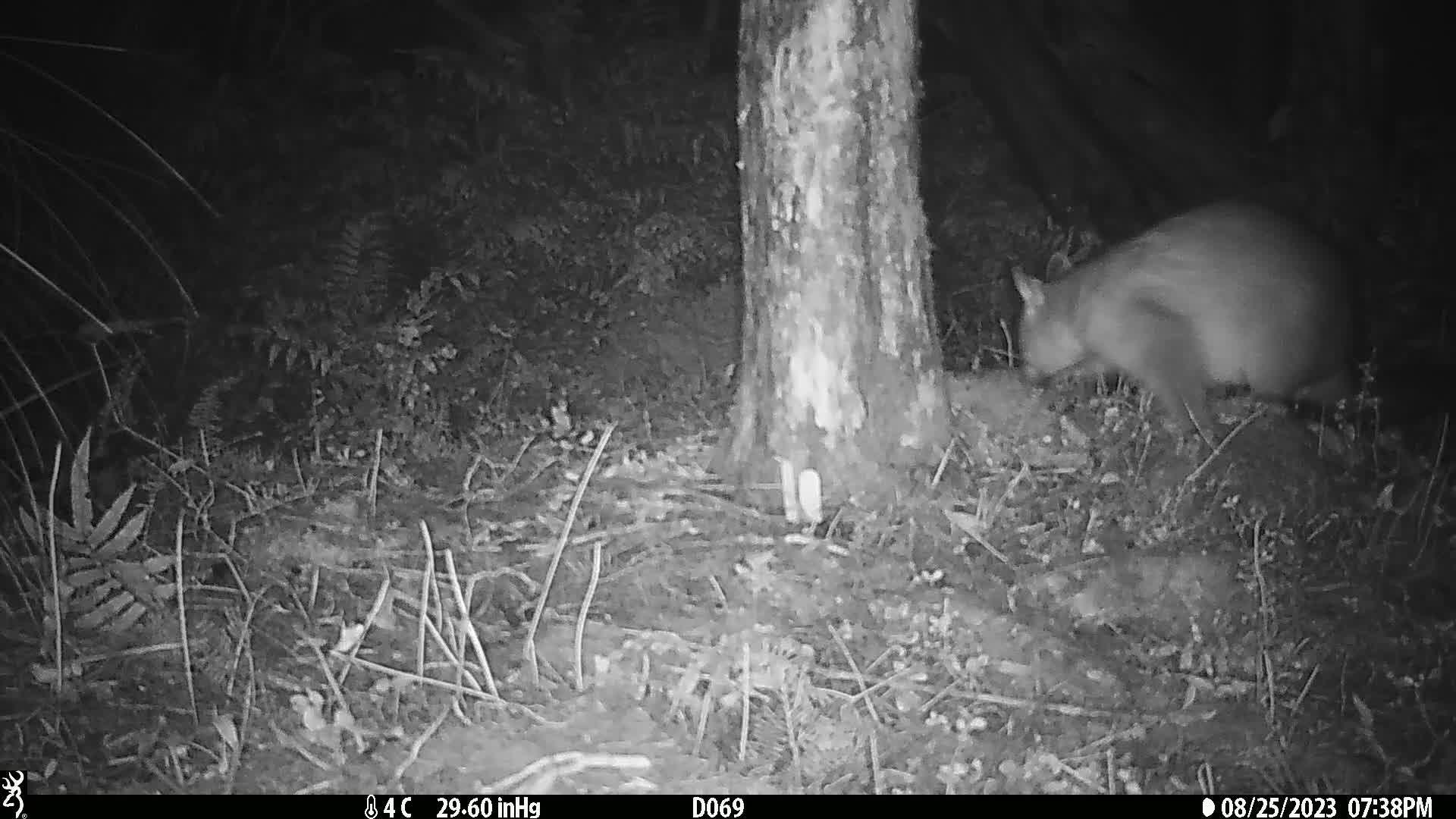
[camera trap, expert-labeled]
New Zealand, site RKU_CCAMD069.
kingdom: Animalia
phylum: Chordata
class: Mammalia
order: Diprotodontia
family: Phalangeridae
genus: Trichosurus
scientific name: Trichosurus vulpecula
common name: common brushtail possum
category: possum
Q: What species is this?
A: Possum (common brushtail possum) (Trichosurus vulpecula).